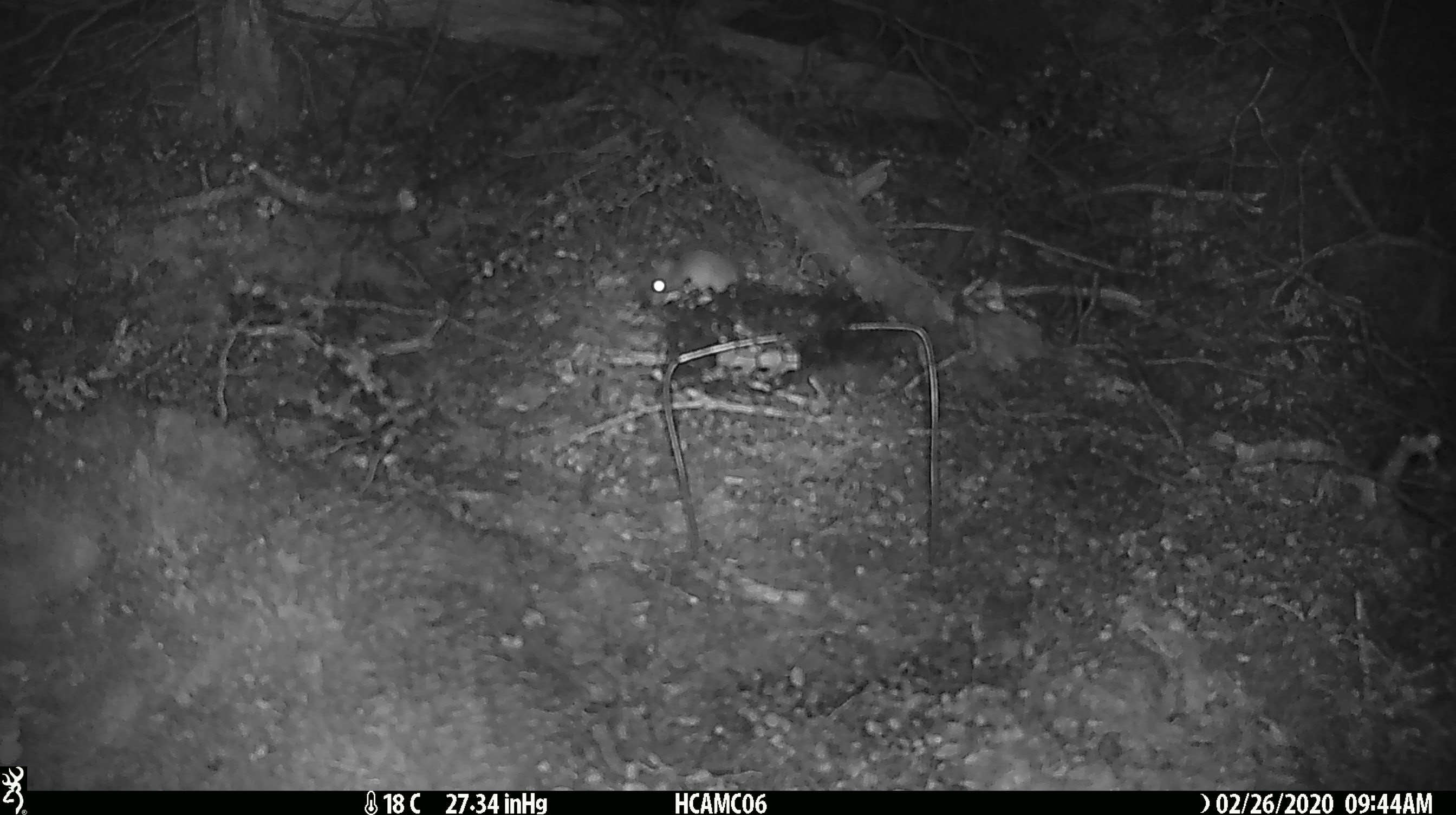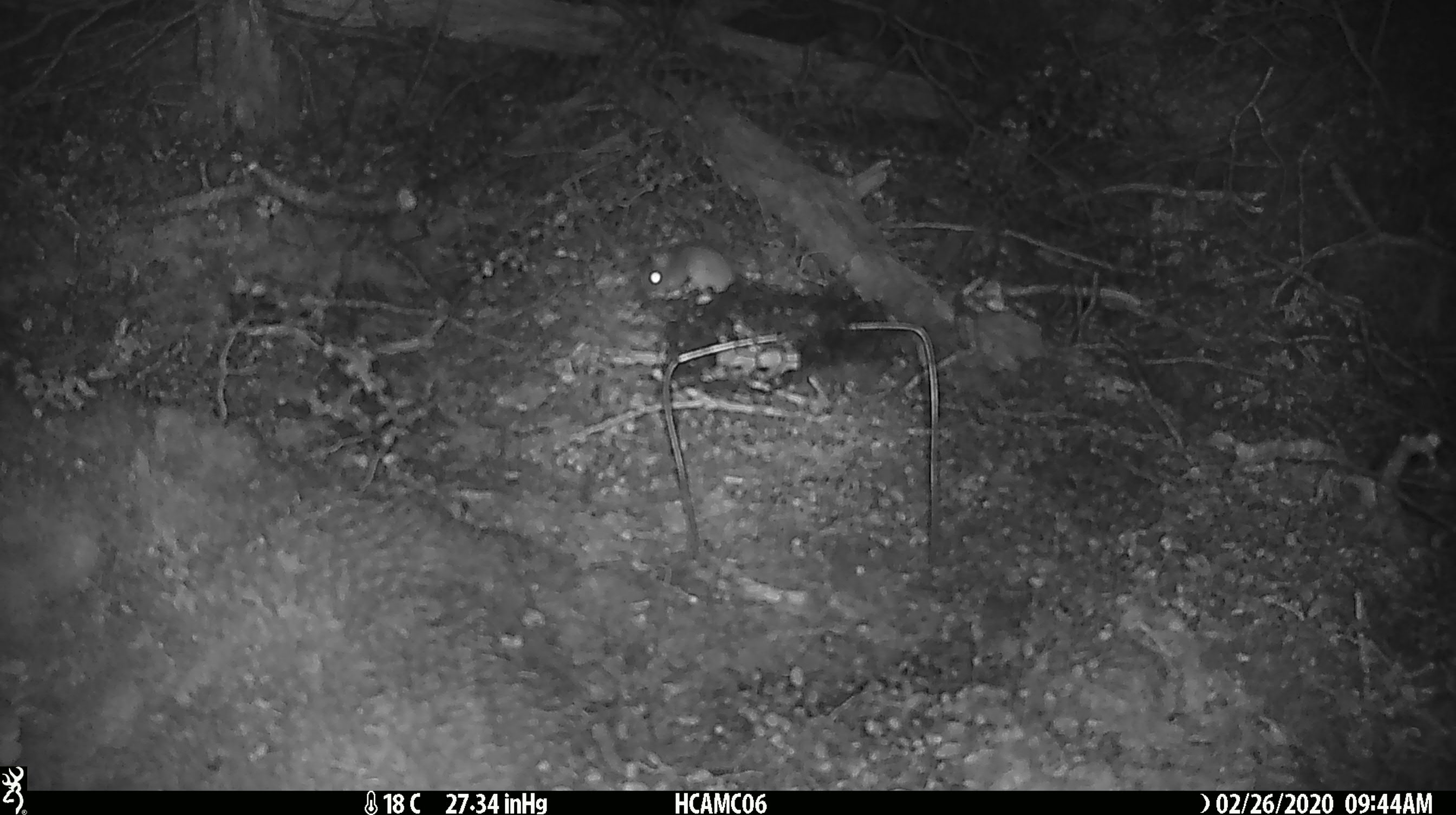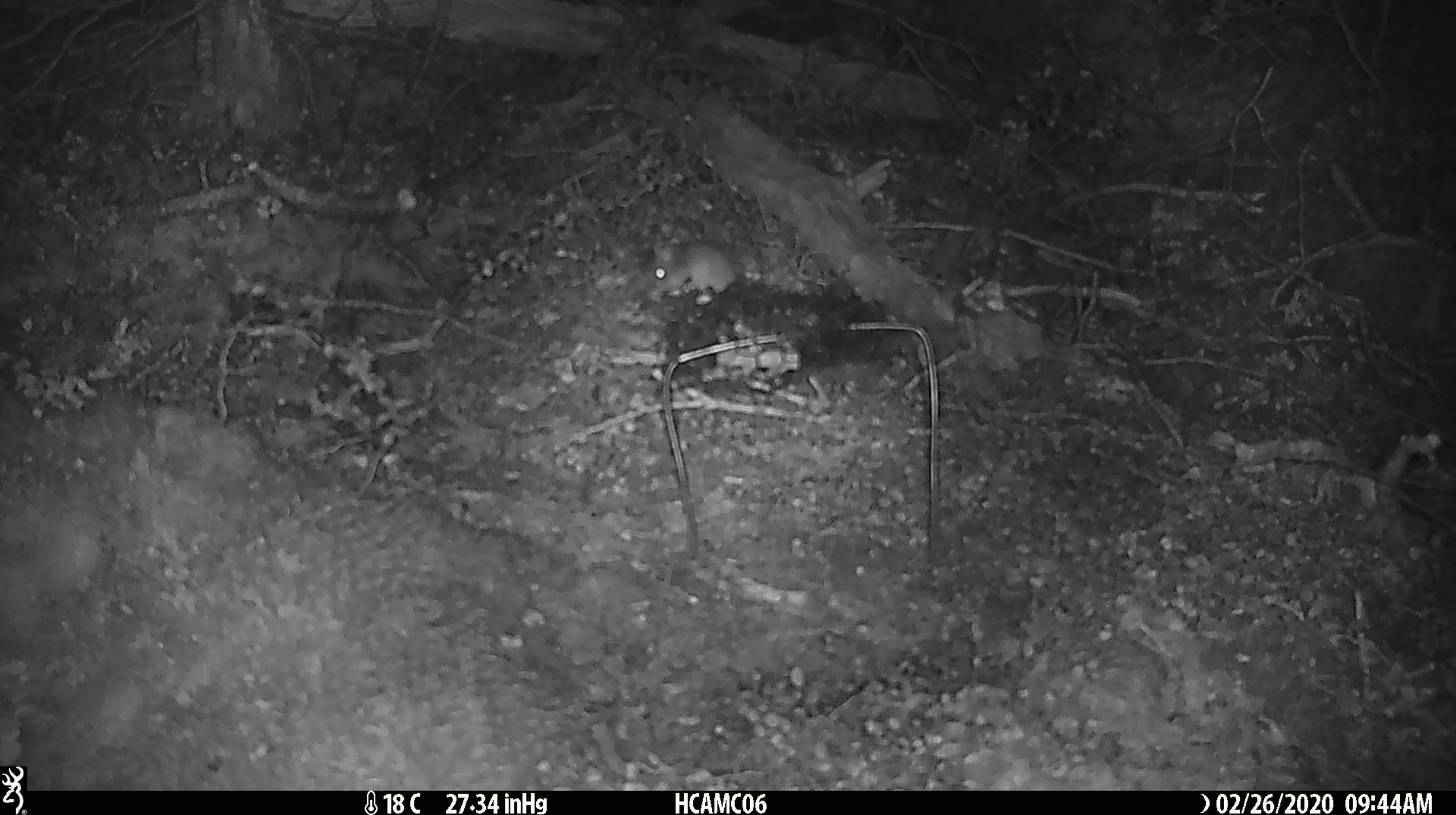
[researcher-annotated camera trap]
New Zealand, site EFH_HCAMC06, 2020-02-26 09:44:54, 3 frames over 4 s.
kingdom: Animalia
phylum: Chordata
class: Mammalia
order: Rodentia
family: Muridae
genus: Mus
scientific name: Mus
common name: mouse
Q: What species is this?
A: Mouse (Mus).